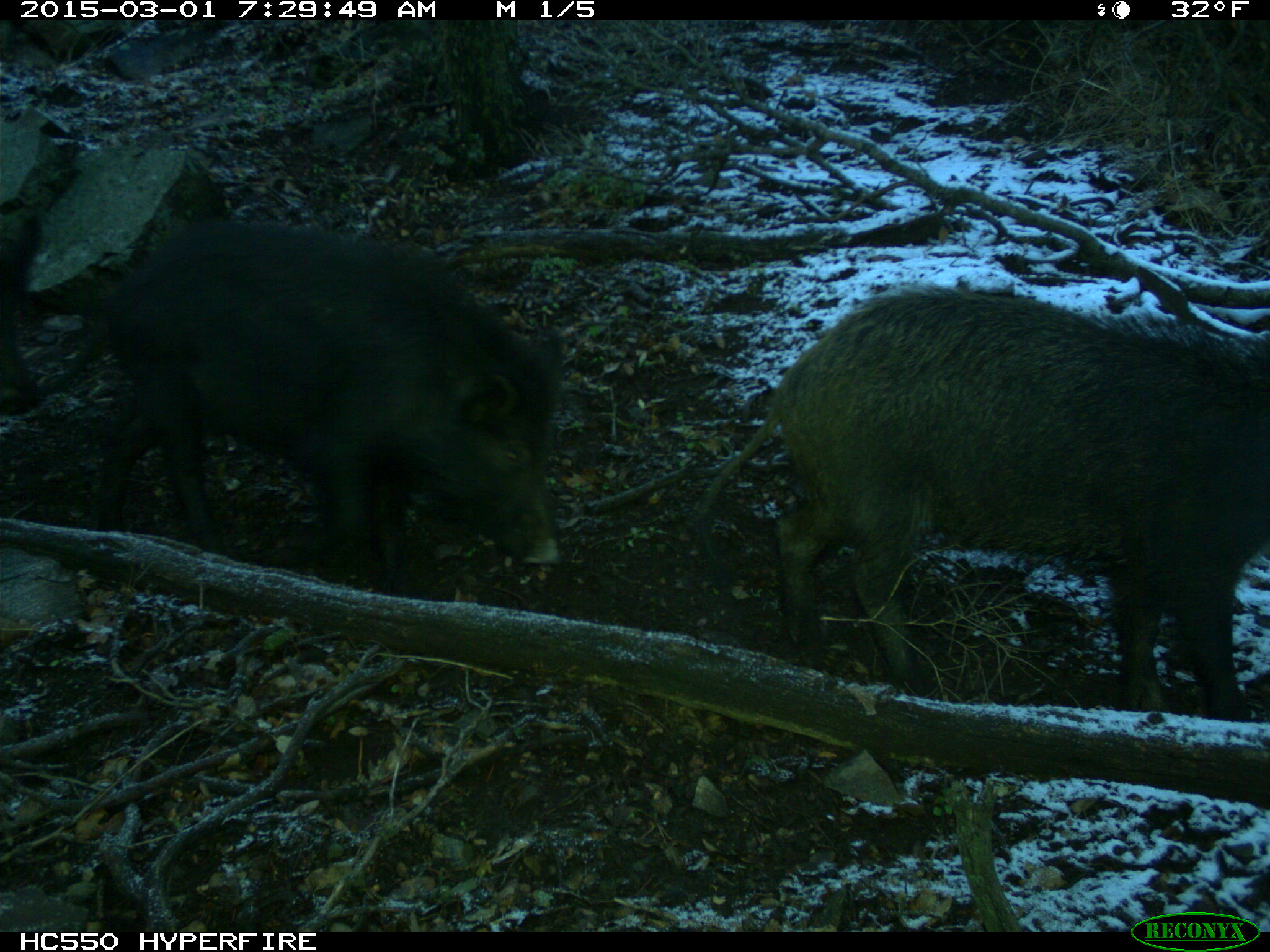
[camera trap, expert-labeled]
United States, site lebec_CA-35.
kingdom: Animalia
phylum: Chordata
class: Mammalia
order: Artiodactyla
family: Suidae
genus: Sus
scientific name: Sus scrofa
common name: wild boar